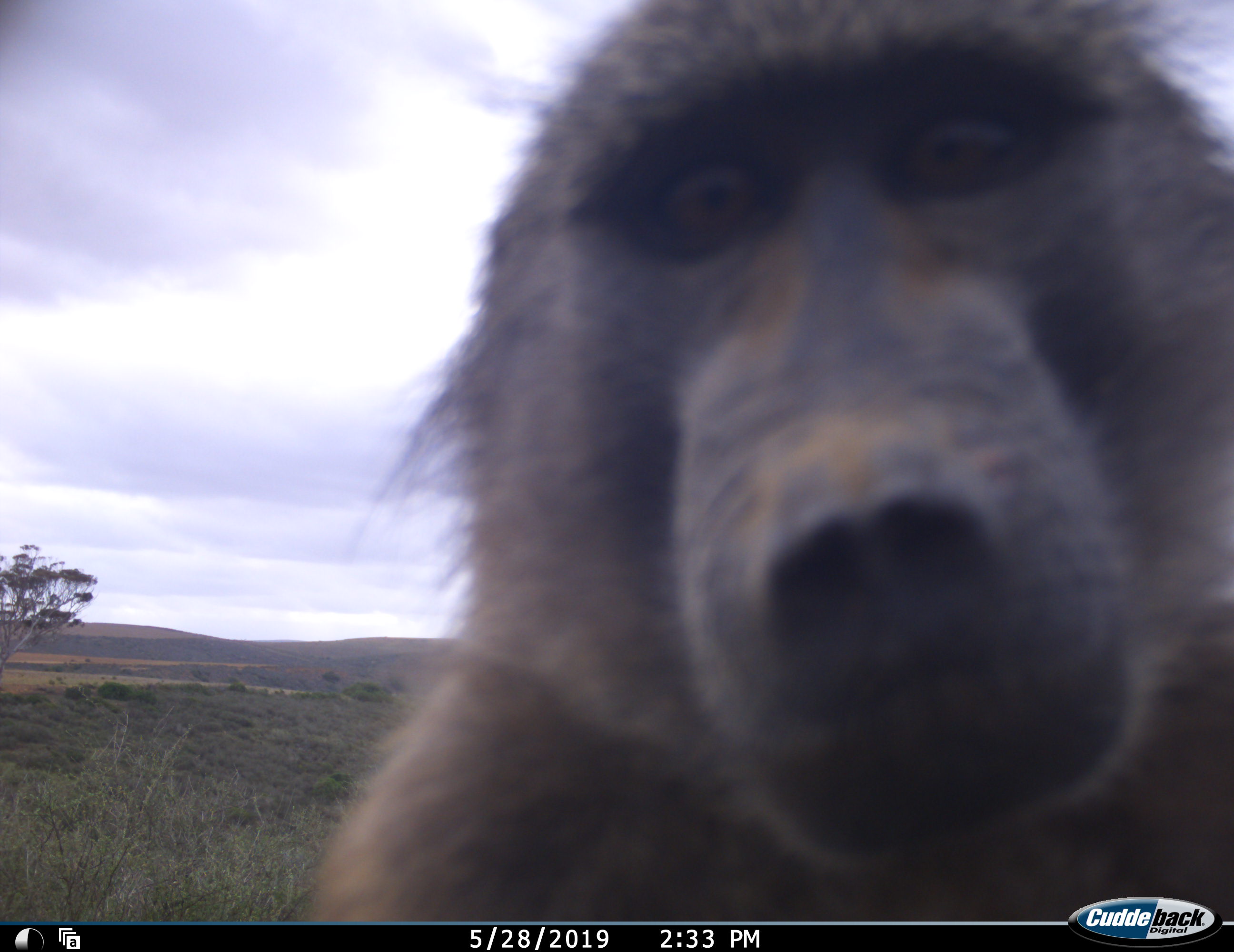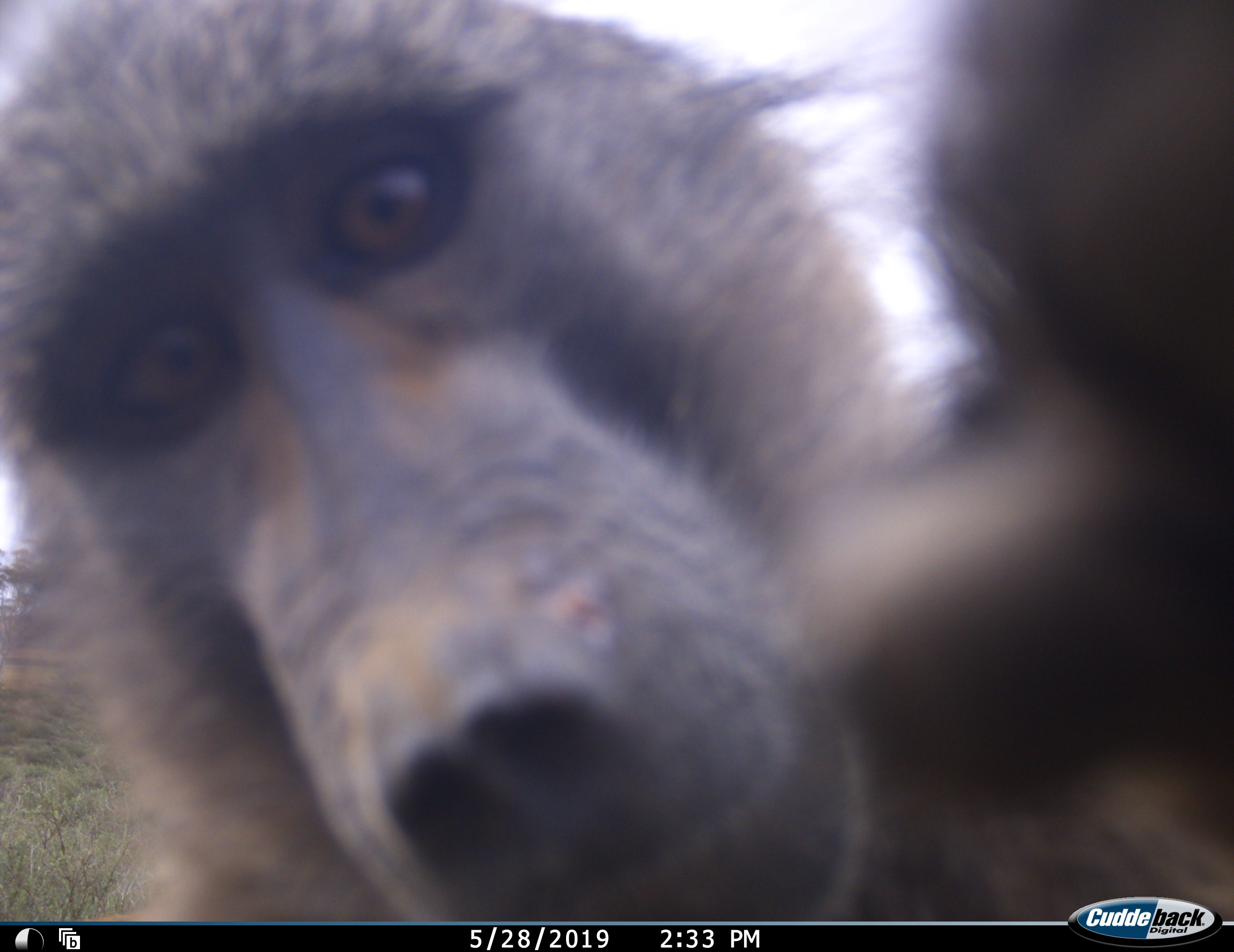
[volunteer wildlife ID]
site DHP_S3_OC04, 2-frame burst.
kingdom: Animalia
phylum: Chordata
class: Mammalia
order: Primates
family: Cercopithecidae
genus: Papio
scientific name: Papio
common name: baboon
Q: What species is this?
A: Baboon (Papio).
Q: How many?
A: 1.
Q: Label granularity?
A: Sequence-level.